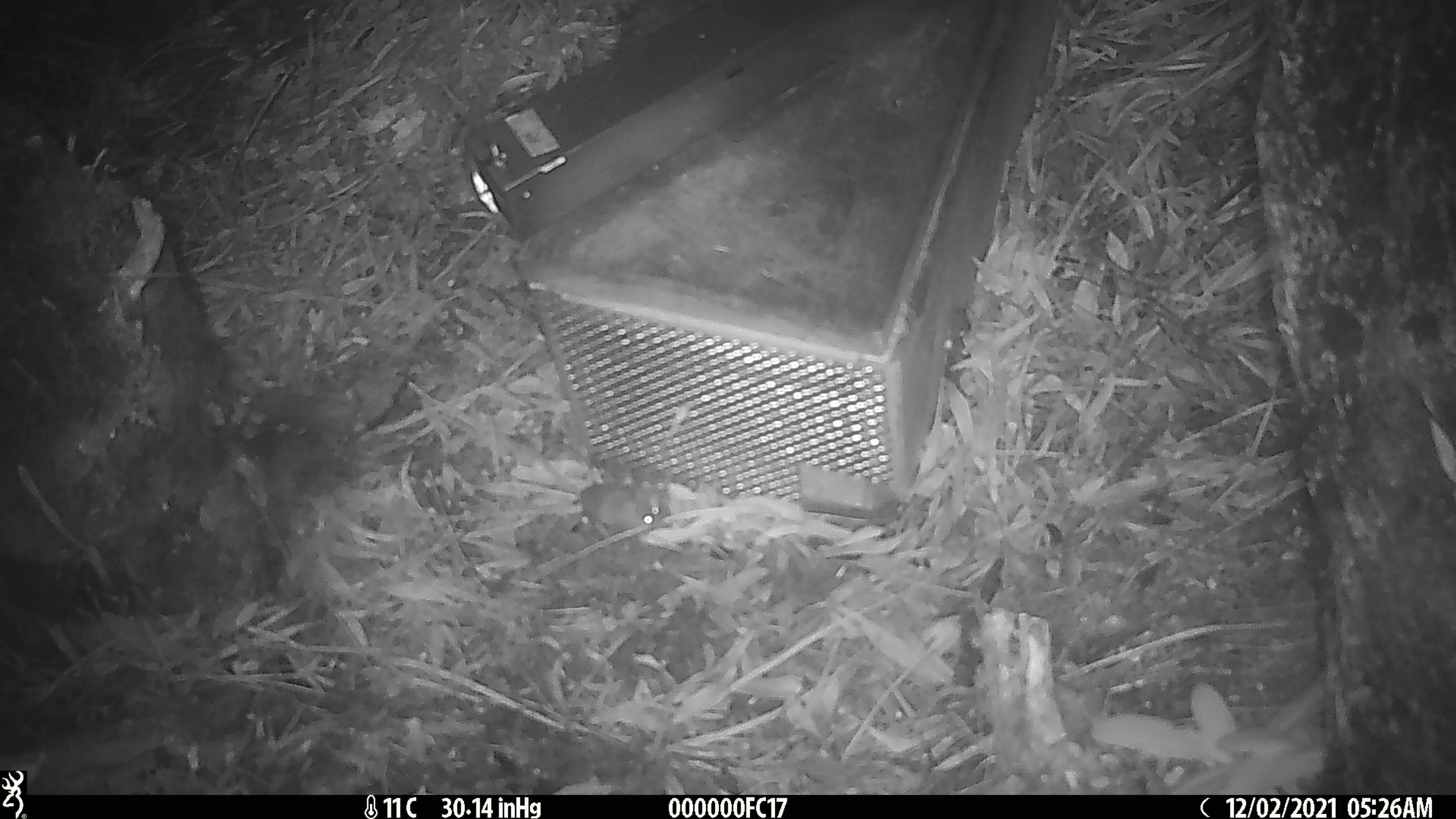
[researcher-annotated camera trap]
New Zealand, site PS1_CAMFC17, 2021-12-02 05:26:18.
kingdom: Animalia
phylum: Chordata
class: Mammalia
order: Rodentia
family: Muridae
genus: Mus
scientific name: Mus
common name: mouse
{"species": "mouse (Mus)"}